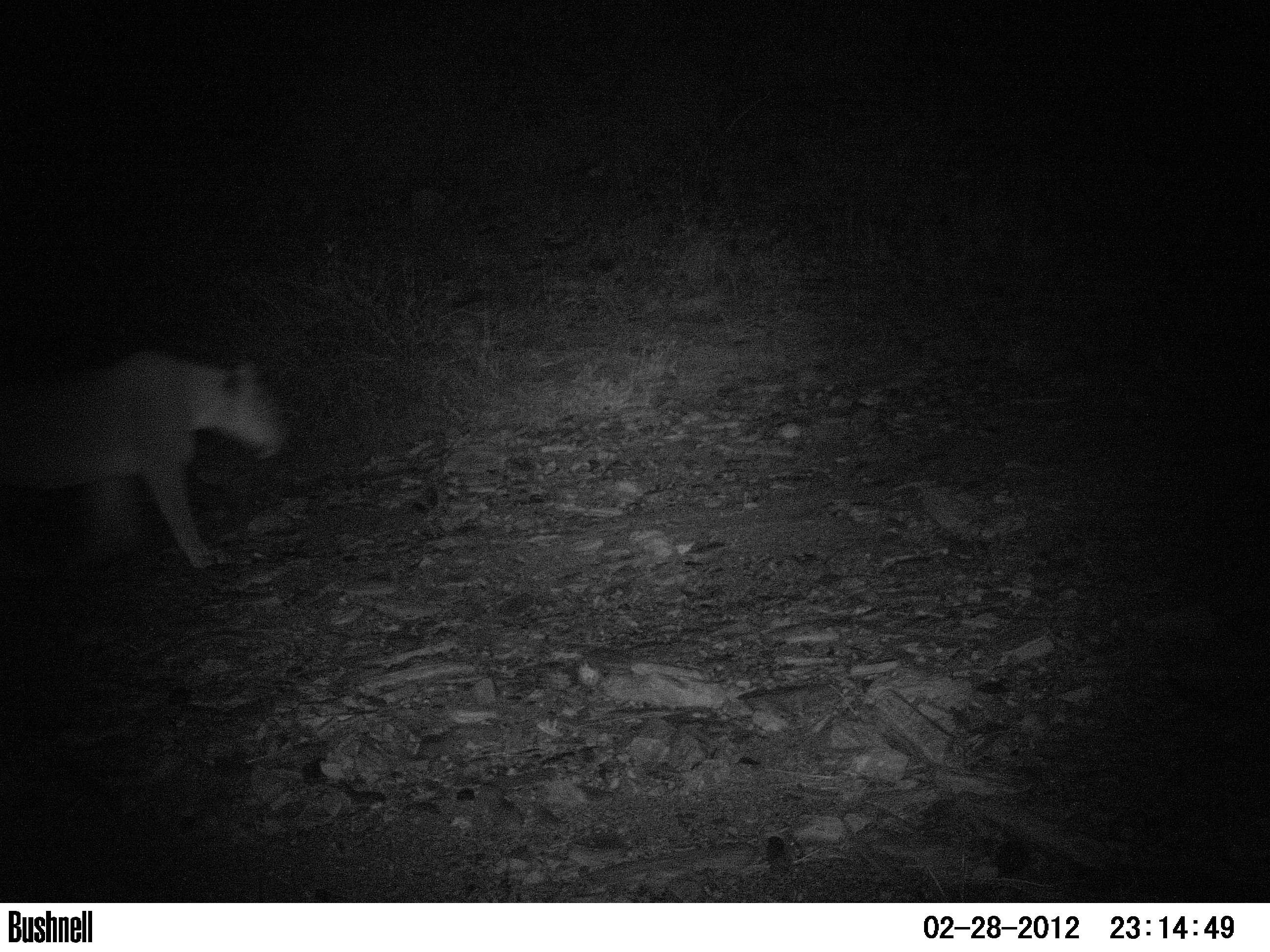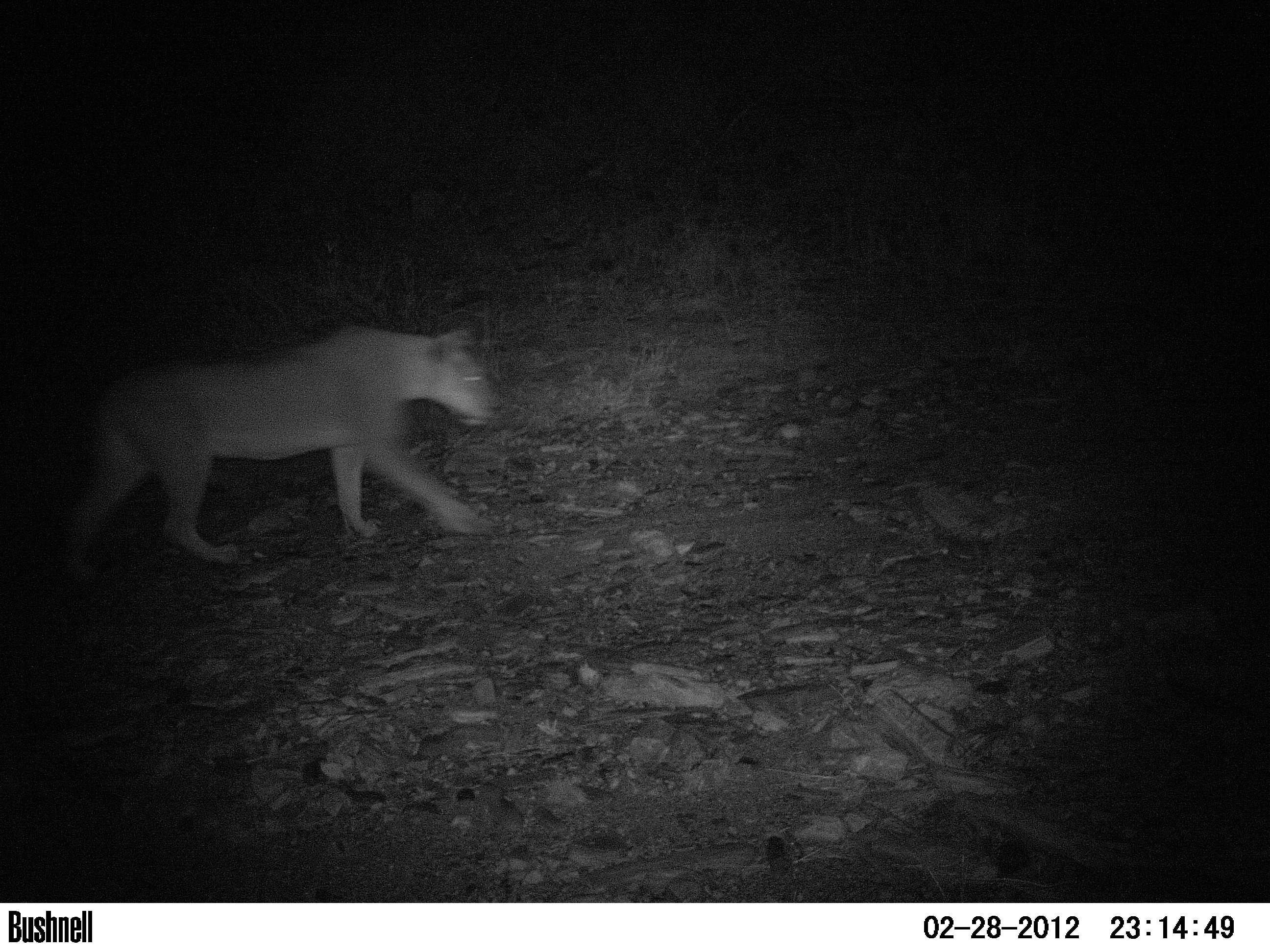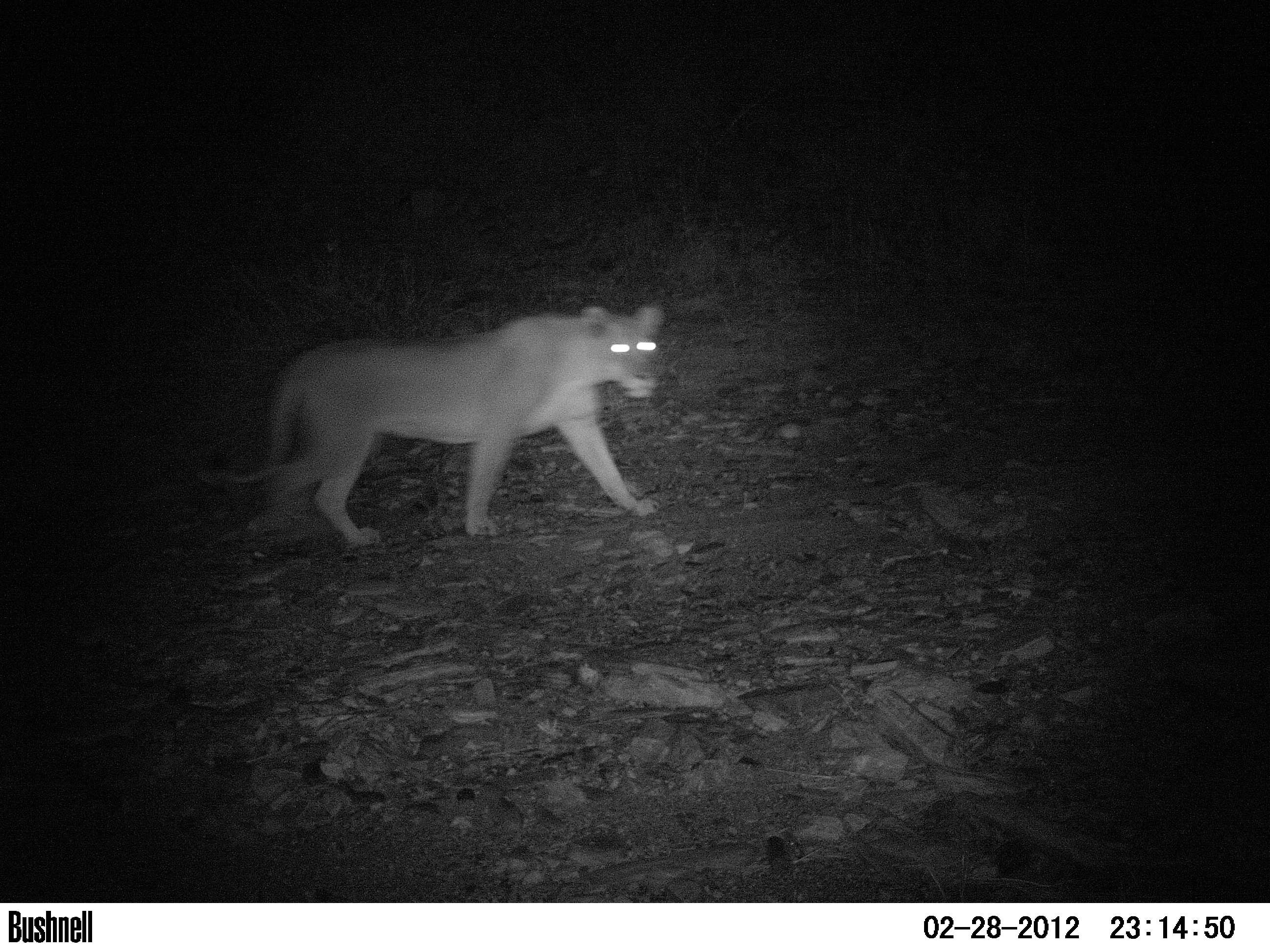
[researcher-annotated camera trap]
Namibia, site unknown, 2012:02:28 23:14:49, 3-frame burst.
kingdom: Animalia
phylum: Chordata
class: Mammalia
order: Carnivora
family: Felidae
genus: Panthera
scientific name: Panthera leo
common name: lion